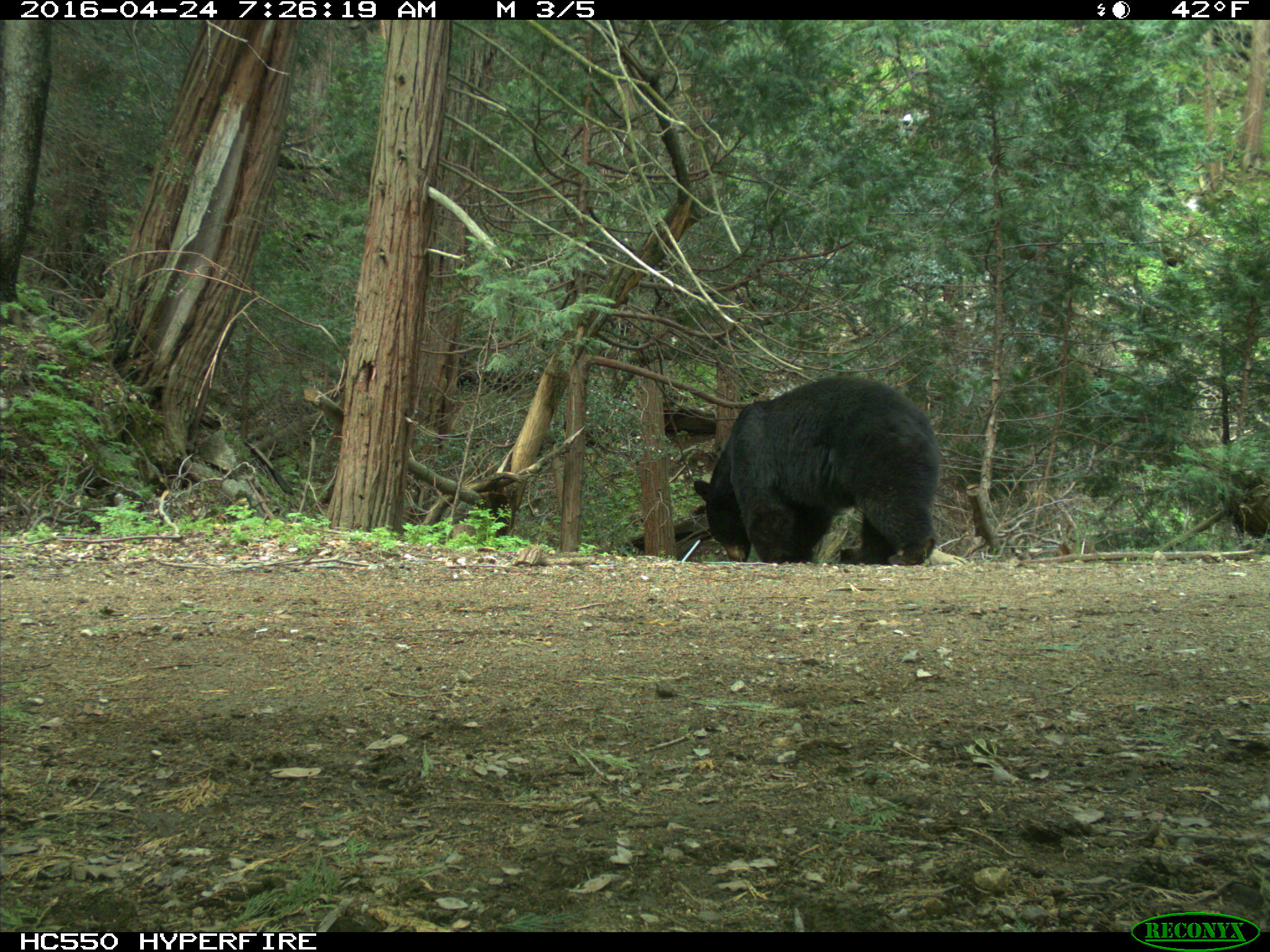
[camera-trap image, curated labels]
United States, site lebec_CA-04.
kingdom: Animalia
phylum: Chordata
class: Mammalia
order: Carnivora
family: Ursidae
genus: Ursus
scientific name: Ursus americanus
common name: american black bear